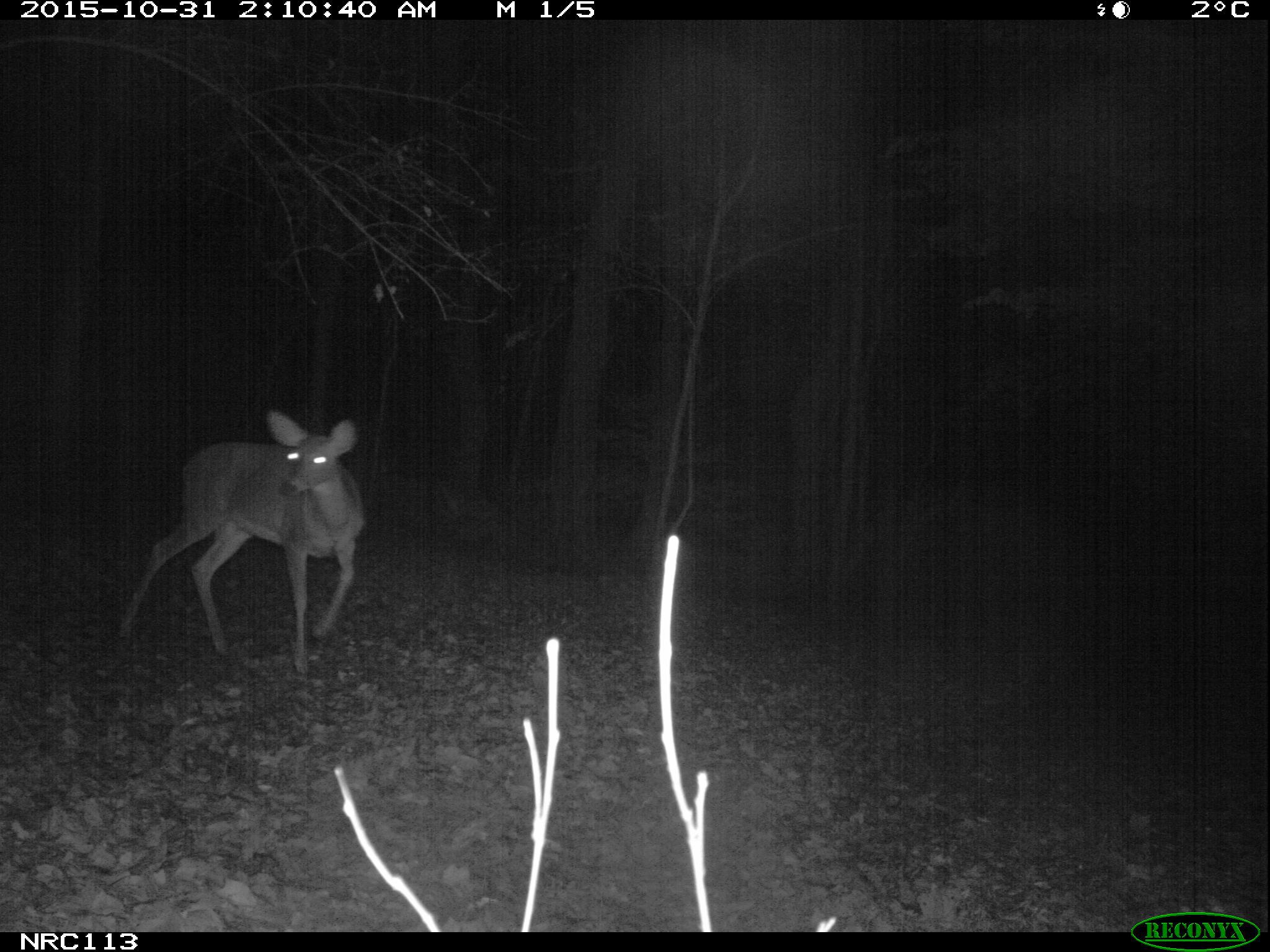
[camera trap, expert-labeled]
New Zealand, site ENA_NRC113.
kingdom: Animalia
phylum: Chordata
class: Mammalia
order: Artiodactyla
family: Cervidae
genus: Odocoileus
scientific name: Odocoileus virginianus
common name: white-tailed deer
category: white tailed deer